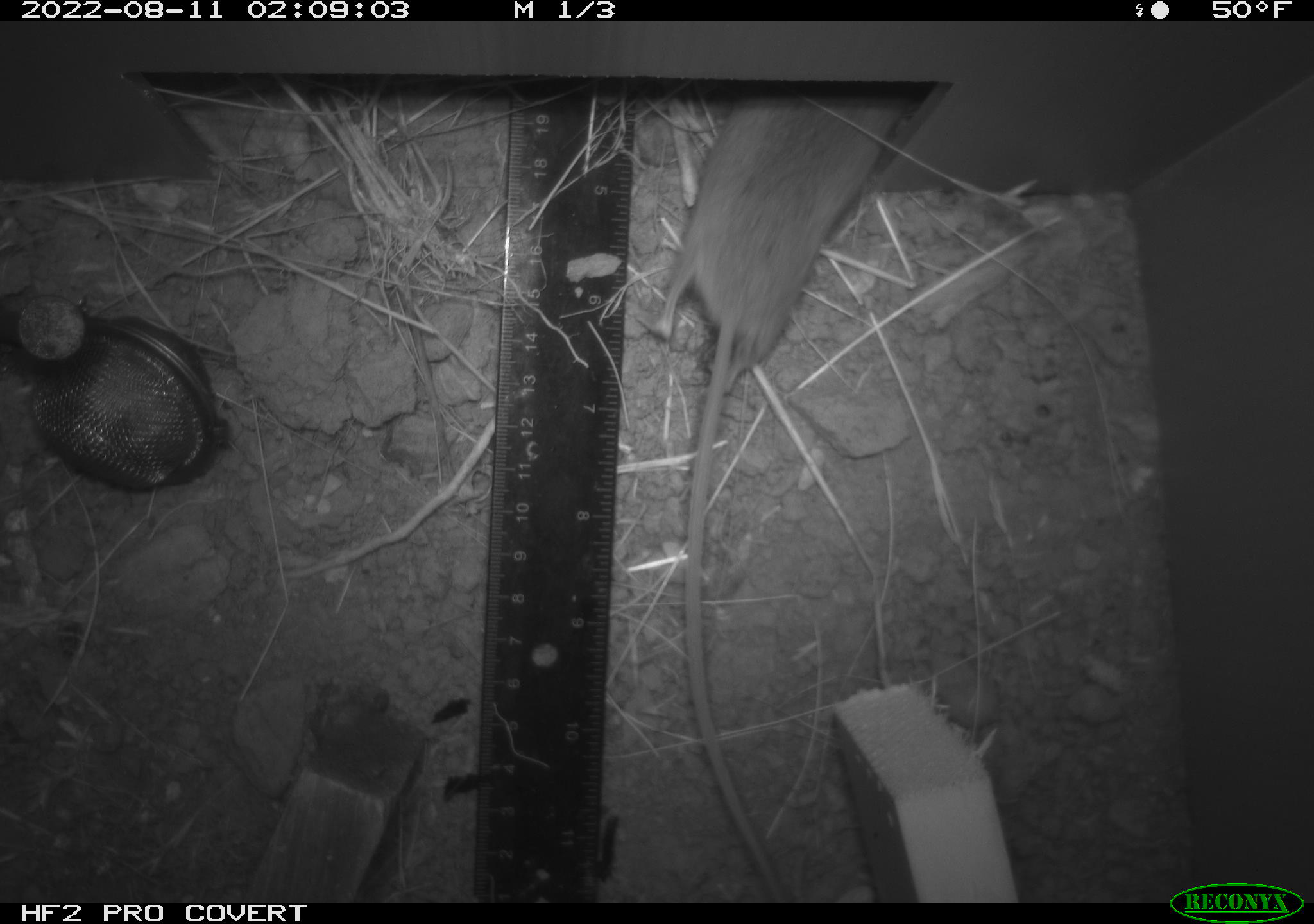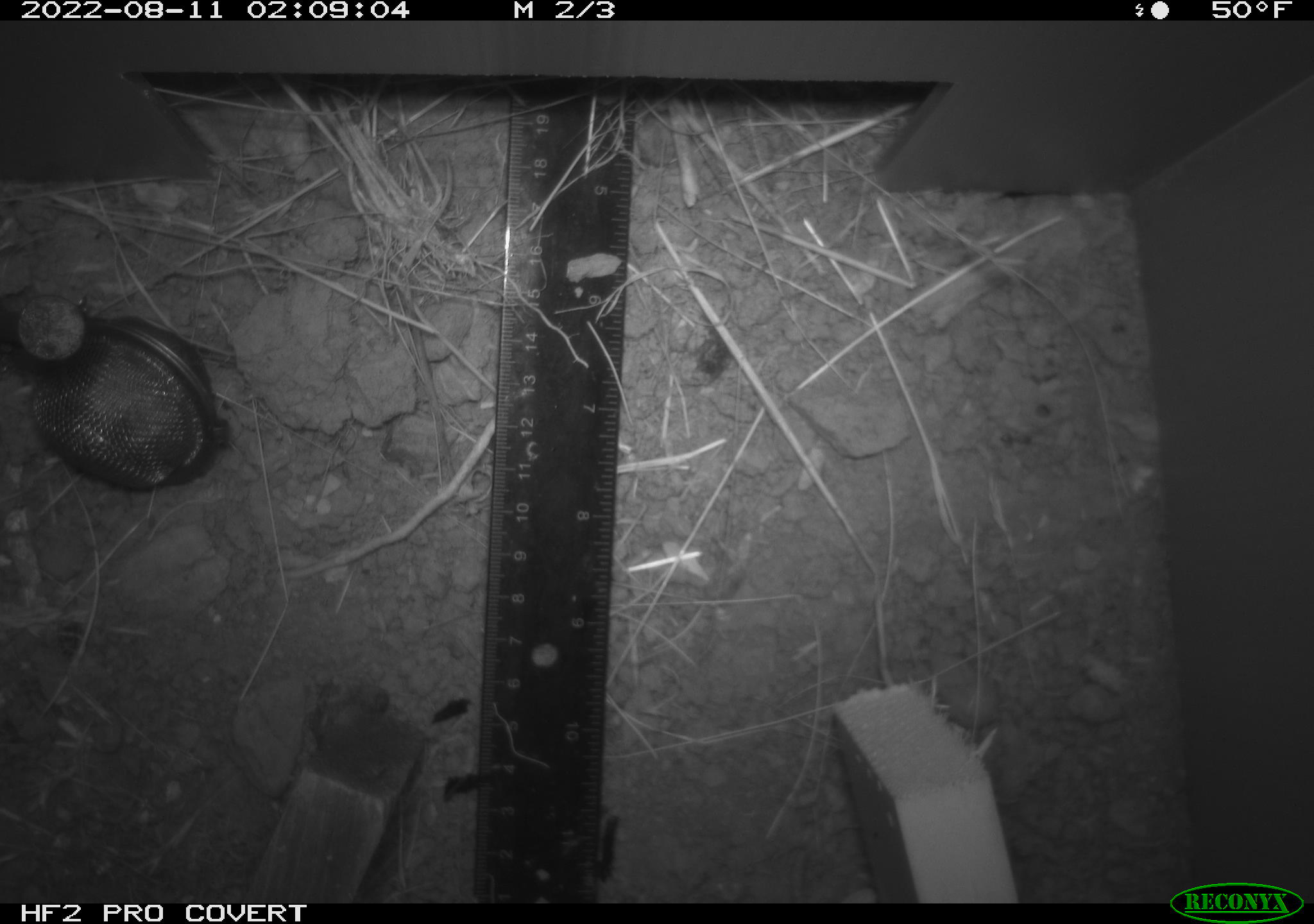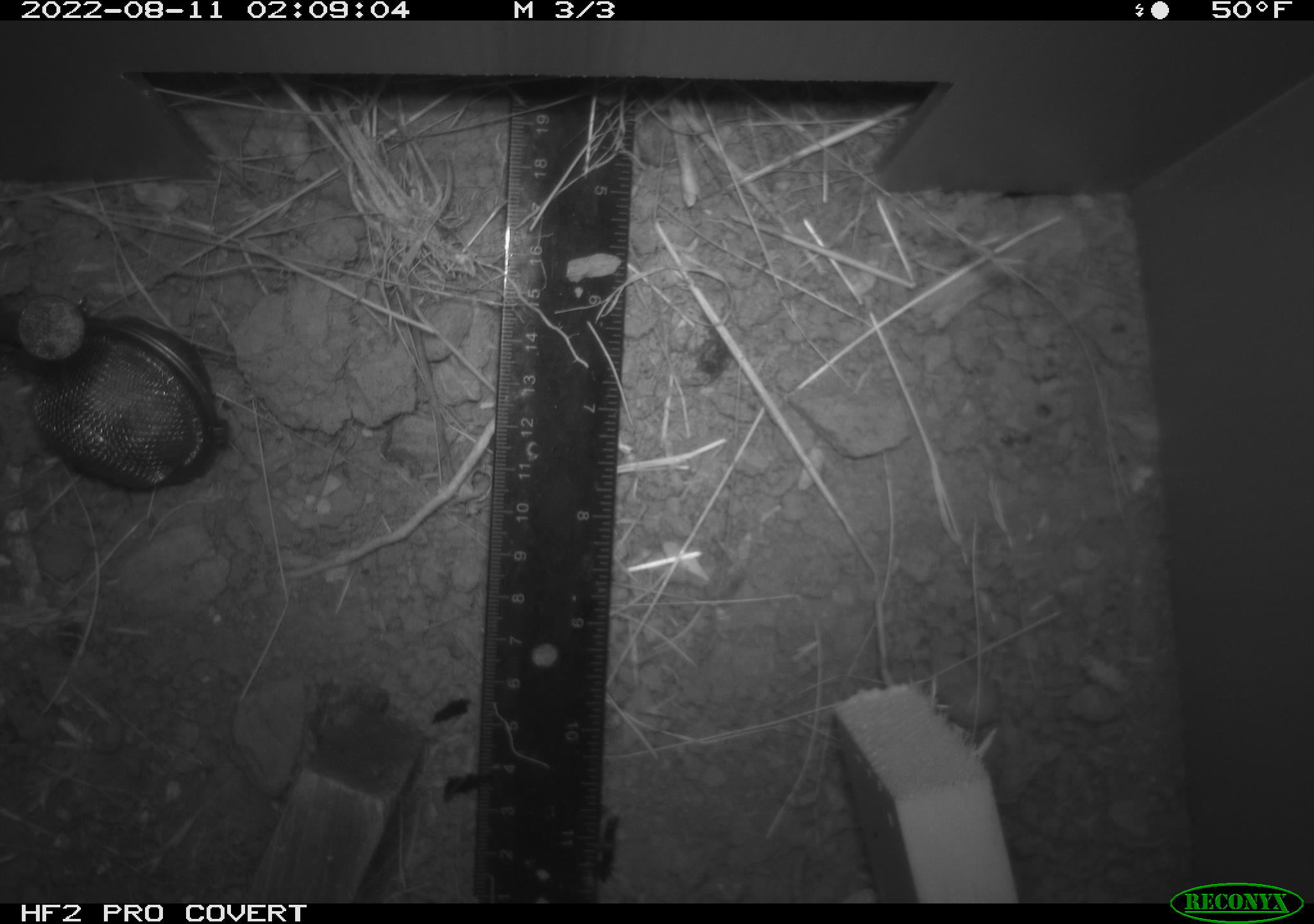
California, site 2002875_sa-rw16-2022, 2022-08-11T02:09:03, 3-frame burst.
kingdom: Animalia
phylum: Chordata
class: Mammalia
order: Rodentia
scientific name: Rodentia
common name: mouse species